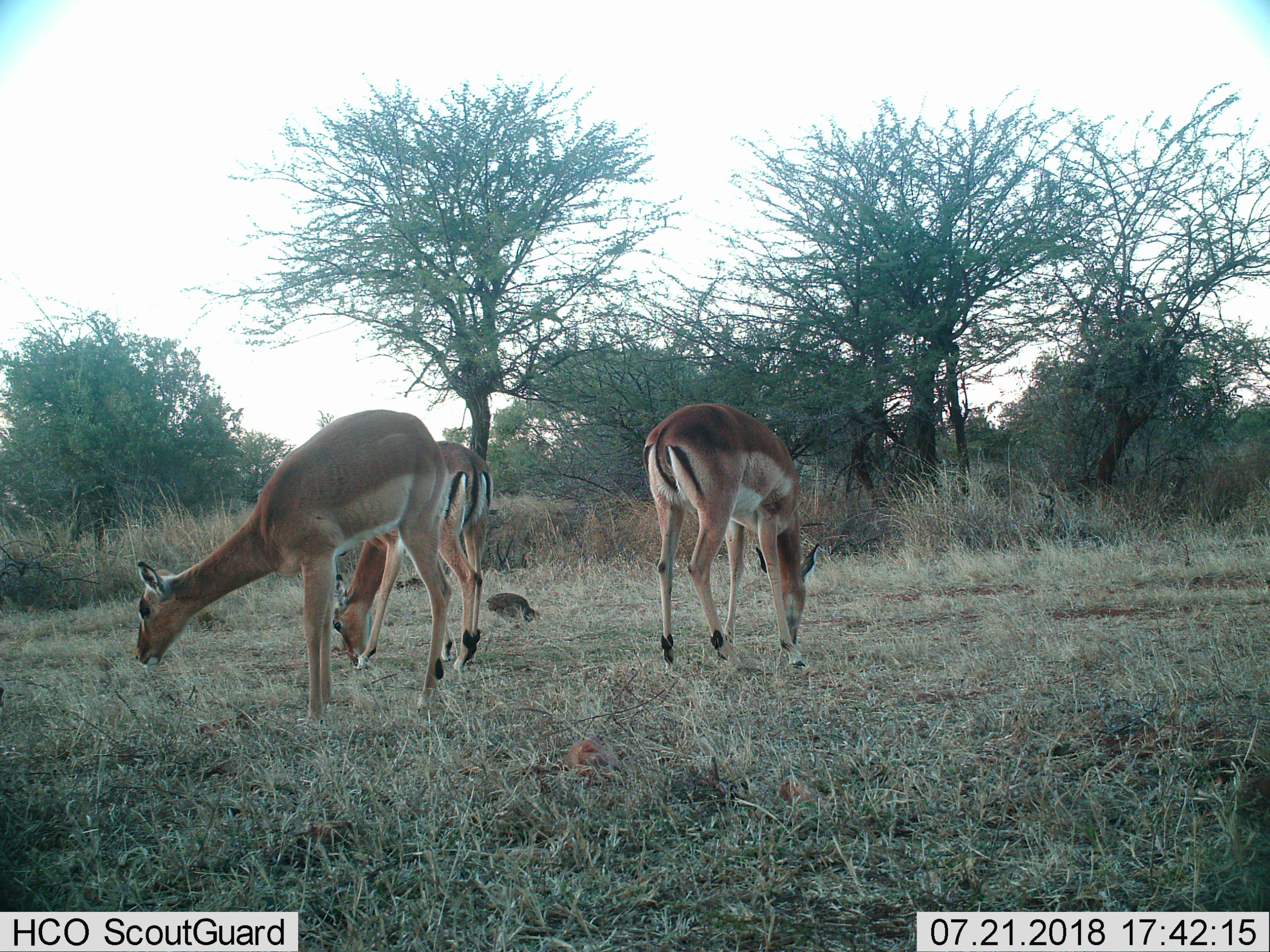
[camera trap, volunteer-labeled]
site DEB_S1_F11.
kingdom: Animalia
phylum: Chordata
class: Aves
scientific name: Aves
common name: bird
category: birdother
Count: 1.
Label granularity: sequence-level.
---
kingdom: Animalia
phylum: Chordata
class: Mammalia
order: Artiodactyla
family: Bovidae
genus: Aepyceros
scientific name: Aepyceros melampus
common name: impala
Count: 3.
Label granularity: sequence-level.